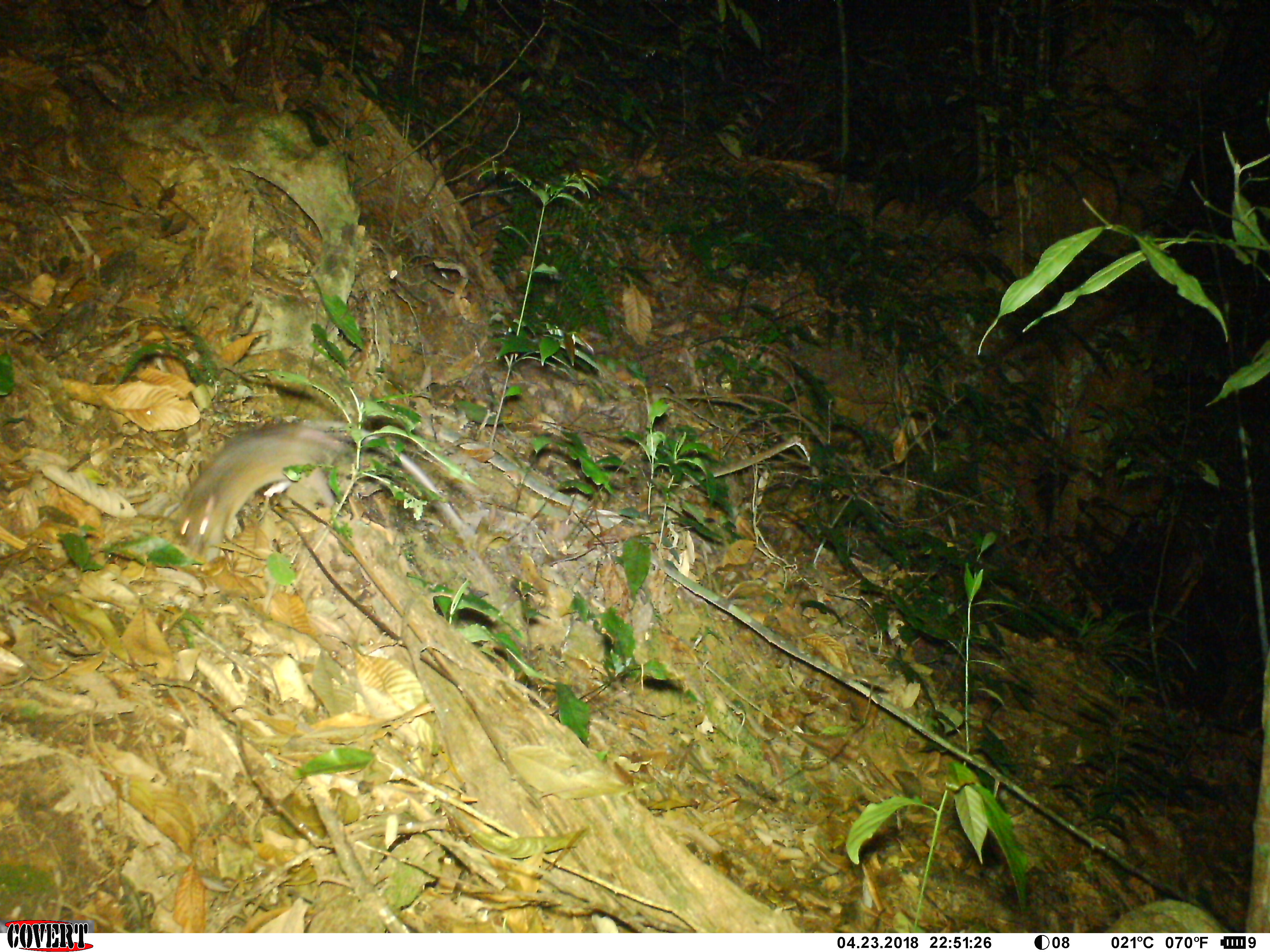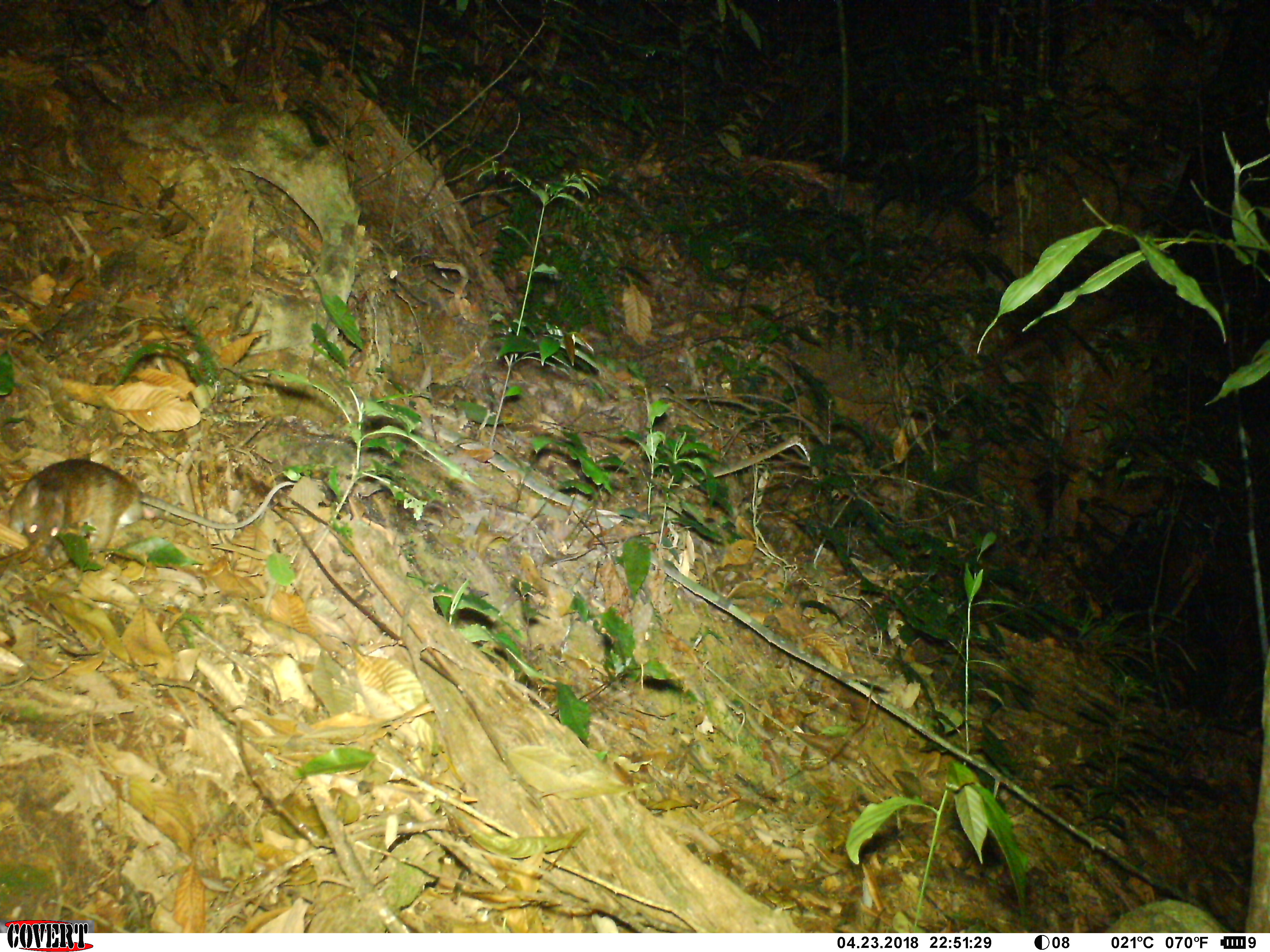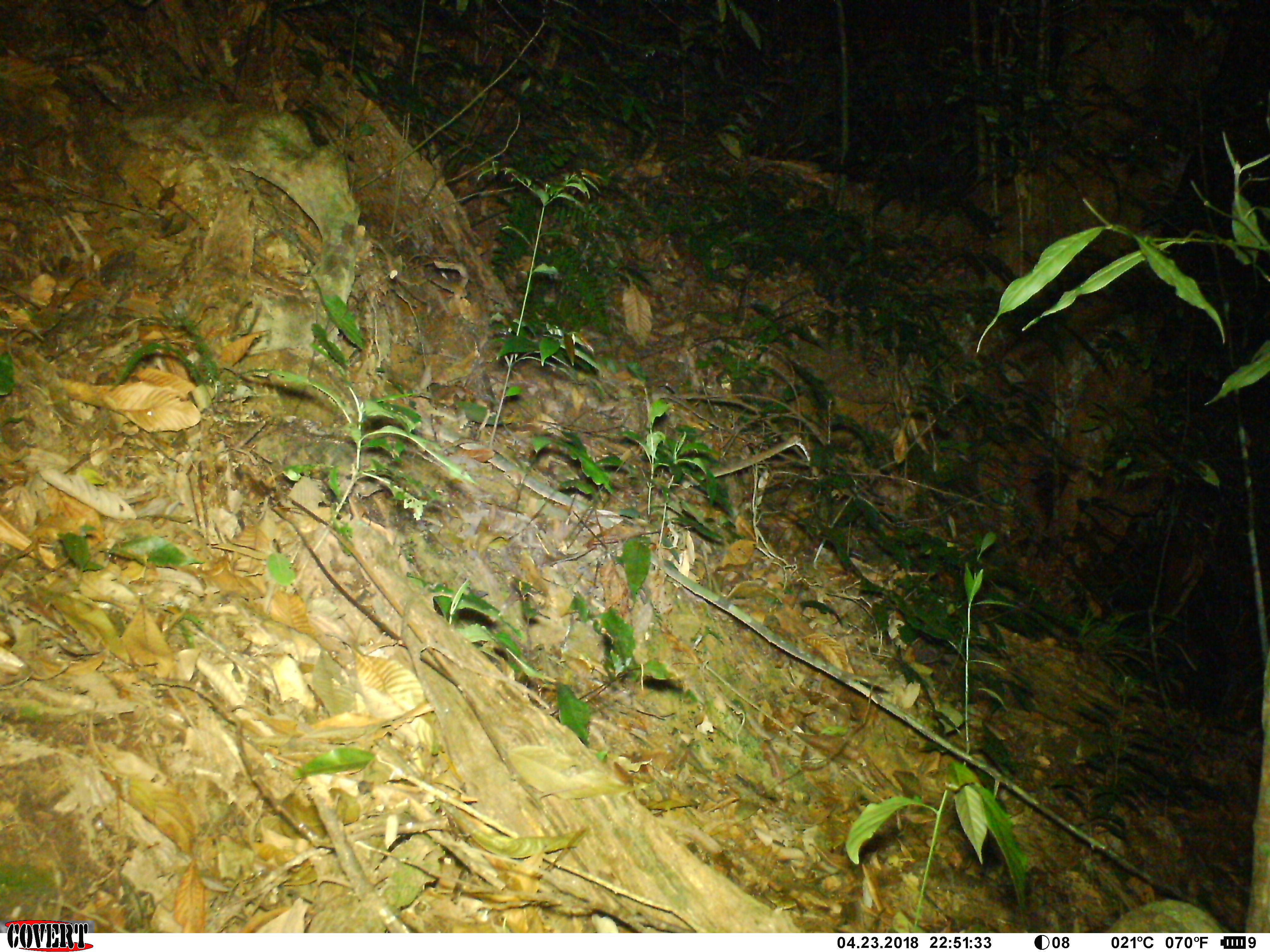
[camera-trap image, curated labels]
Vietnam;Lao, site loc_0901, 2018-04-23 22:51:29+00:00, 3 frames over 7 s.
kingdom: Animalia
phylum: Chordata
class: Mammalia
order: Rodentia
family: Muridae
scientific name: Muridae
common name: old-world mice and rats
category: unidentified murid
Unidentified murid (old-world mice and rats) (Muridae). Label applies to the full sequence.